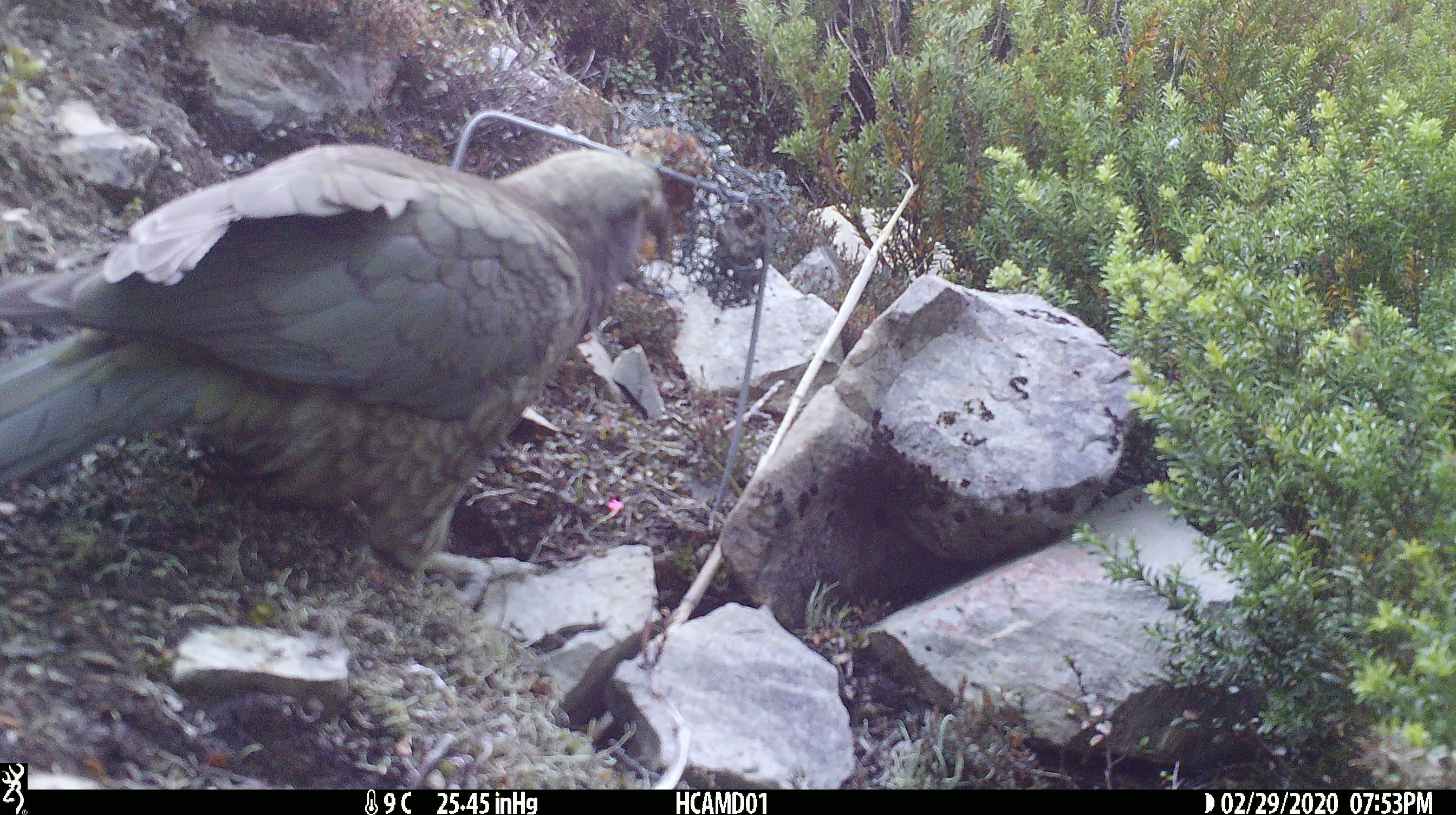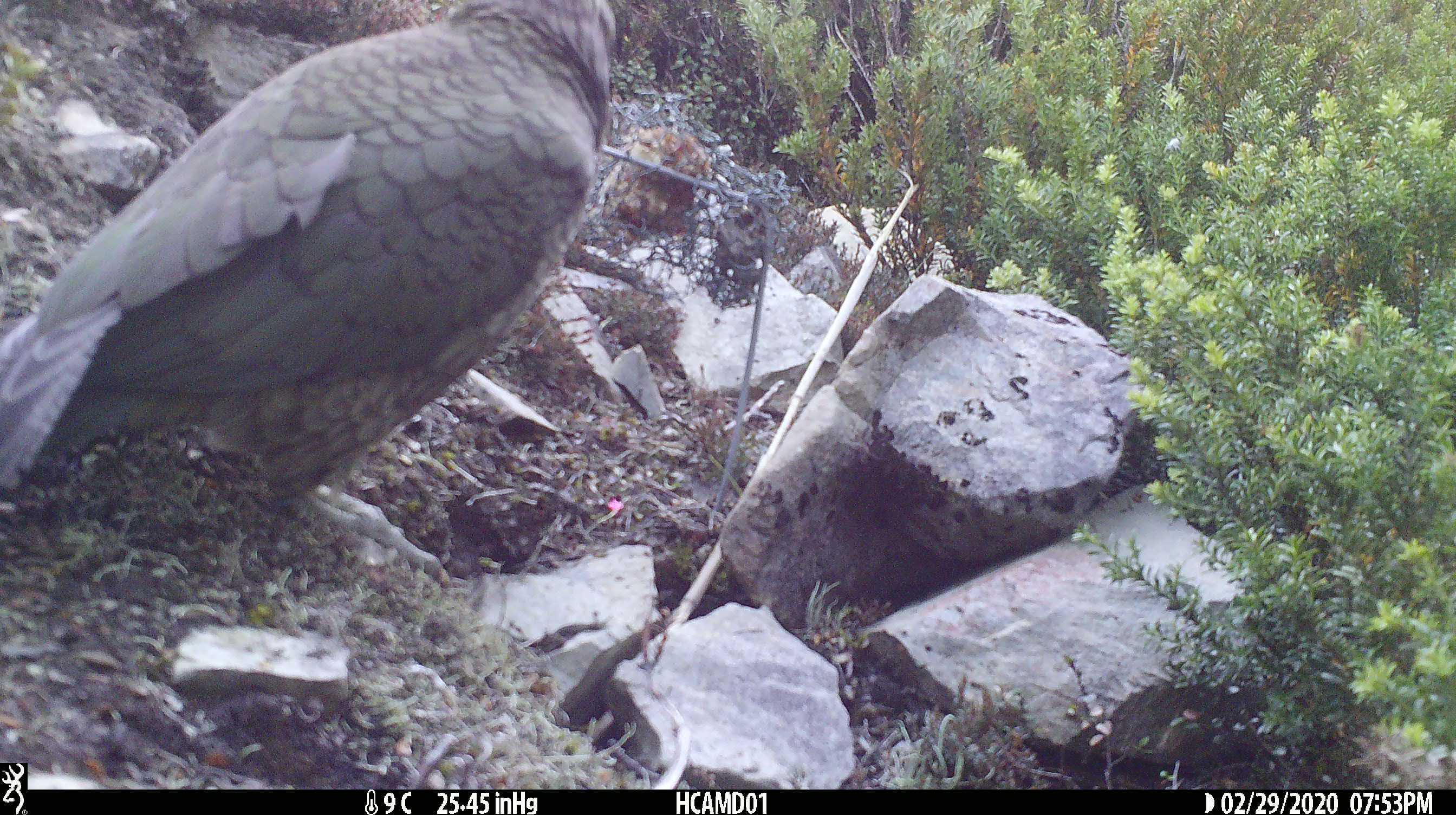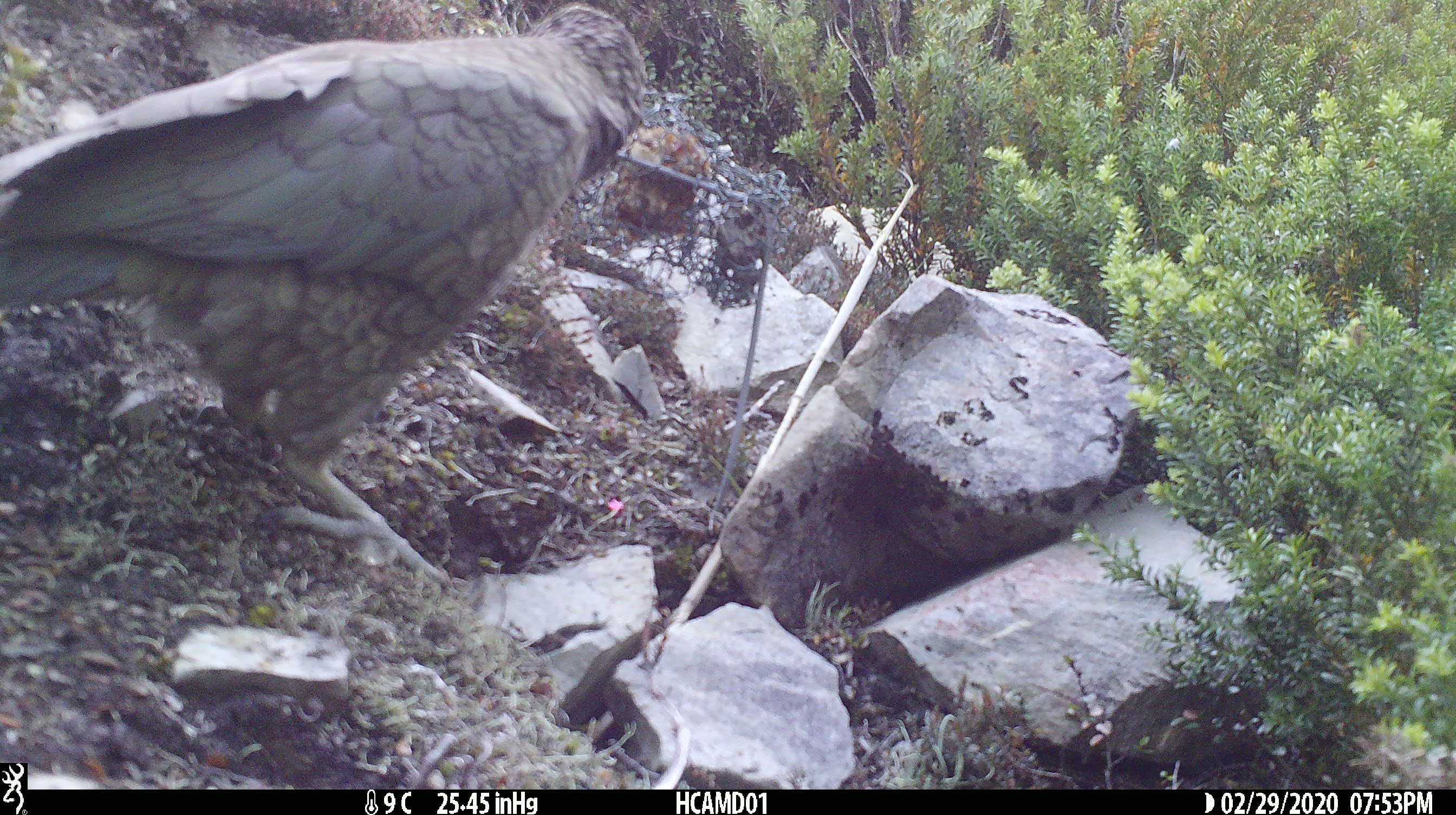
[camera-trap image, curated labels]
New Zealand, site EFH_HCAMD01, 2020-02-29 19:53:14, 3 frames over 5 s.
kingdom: Animalia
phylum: Chordata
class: Aves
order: Psittaciformes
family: Strigopidae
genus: Nestor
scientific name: Nestor notabilis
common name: kea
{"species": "kea (Nestor notabilis)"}